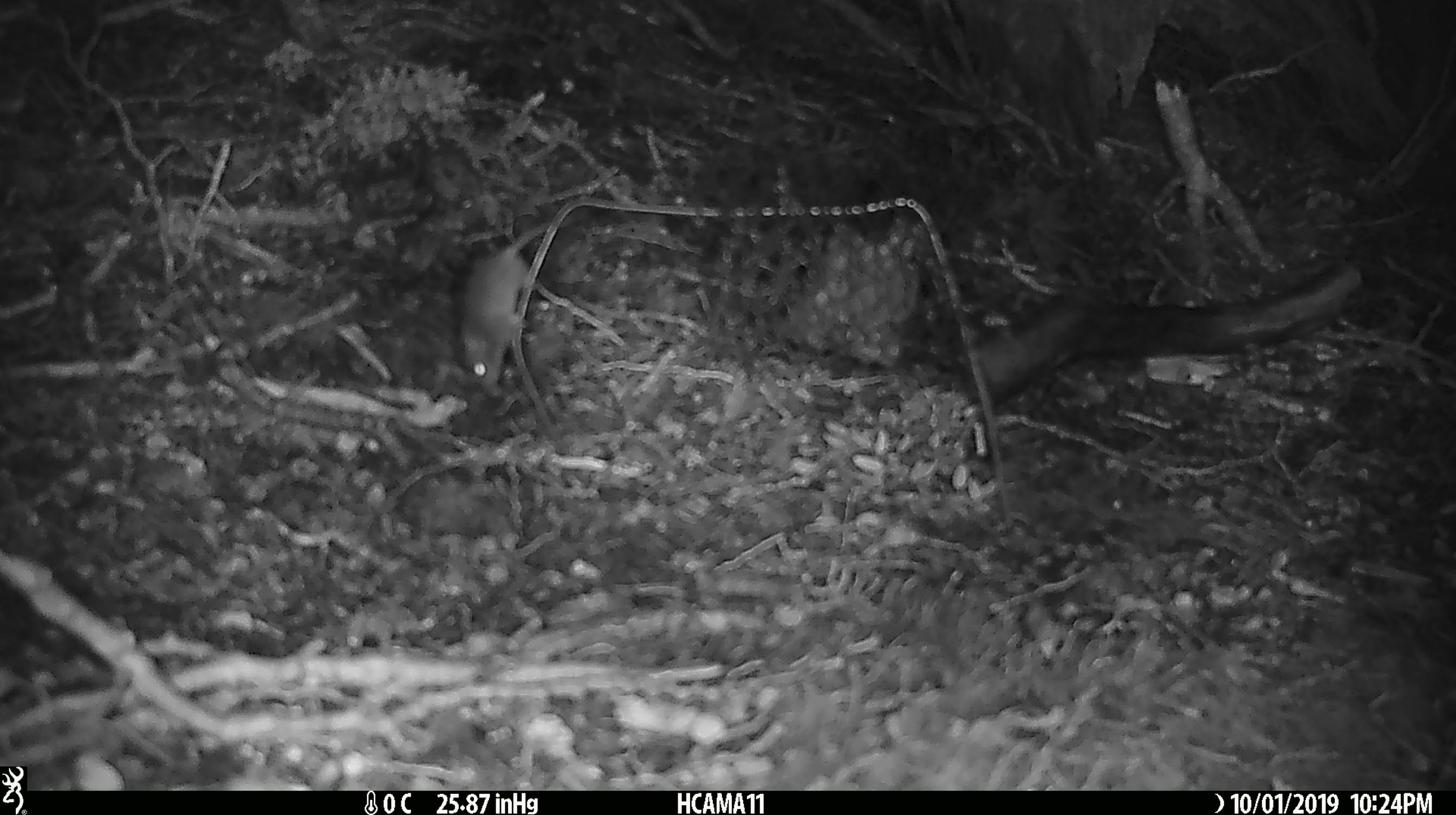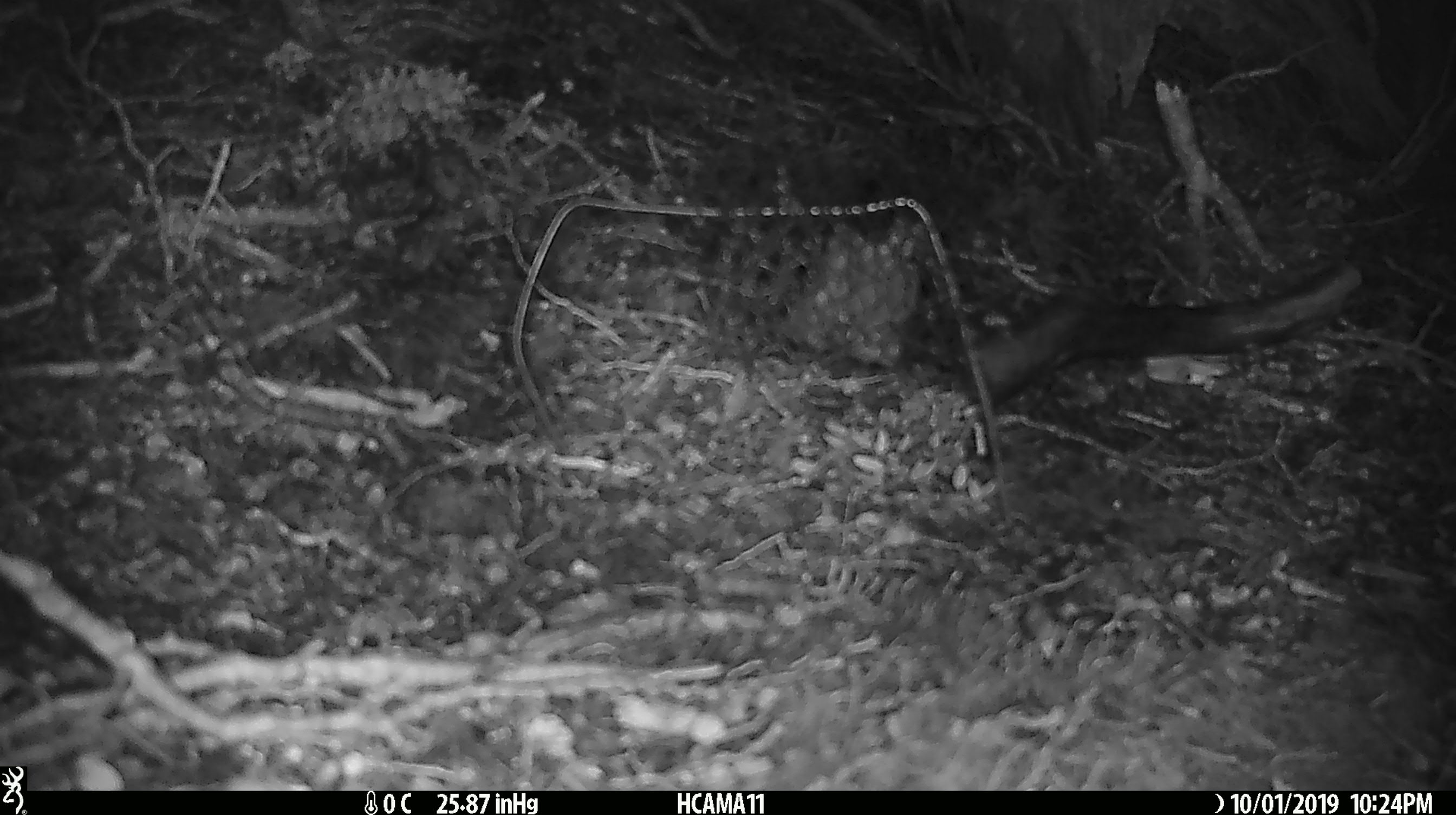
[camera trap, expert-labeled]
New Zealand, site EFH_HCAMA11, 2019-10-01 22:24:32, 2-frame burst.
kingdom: Animalia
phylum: Chordata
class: Mammalia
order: Rodentia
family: Muridae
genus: Mus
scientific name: Mus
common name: mouse